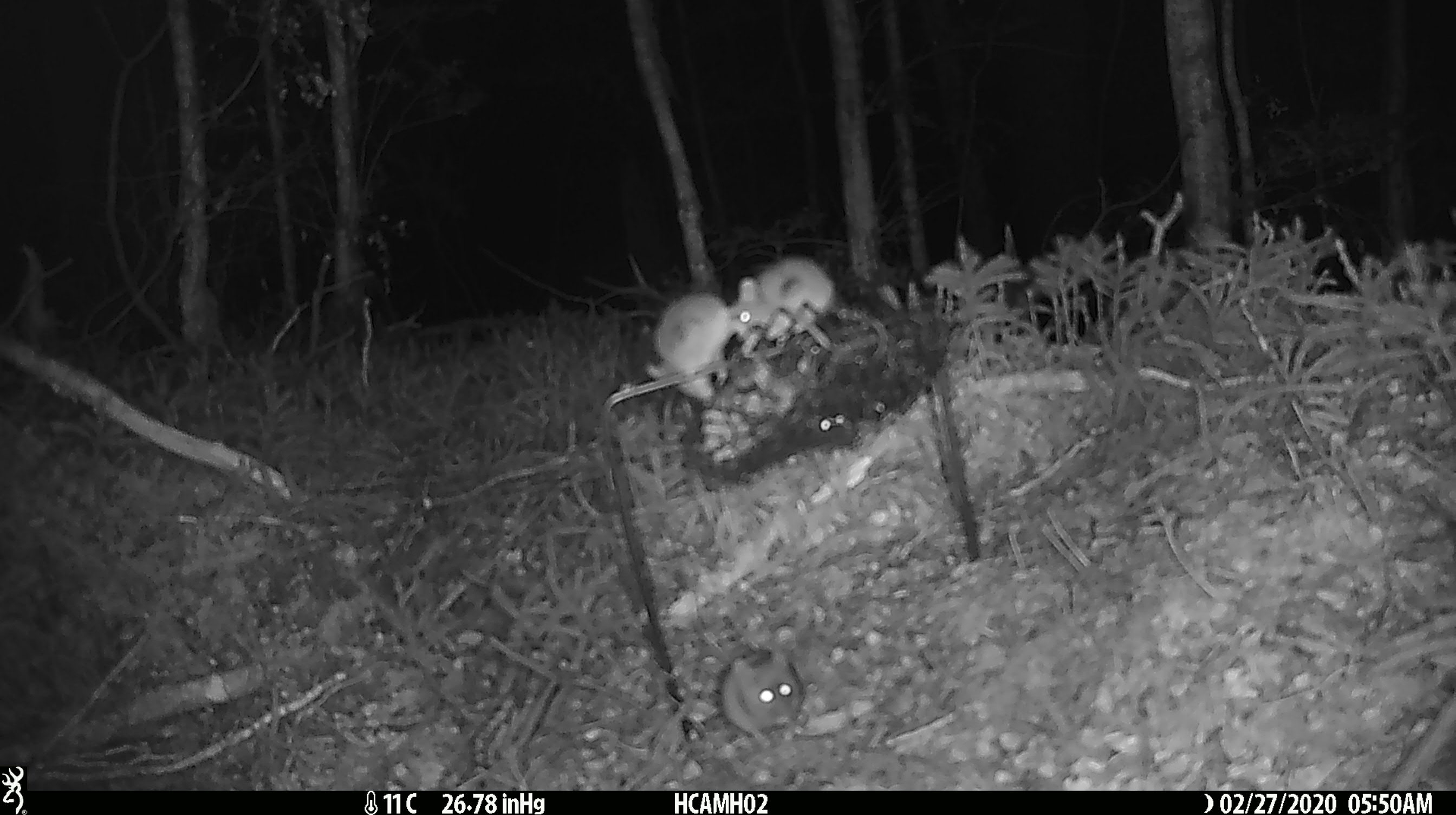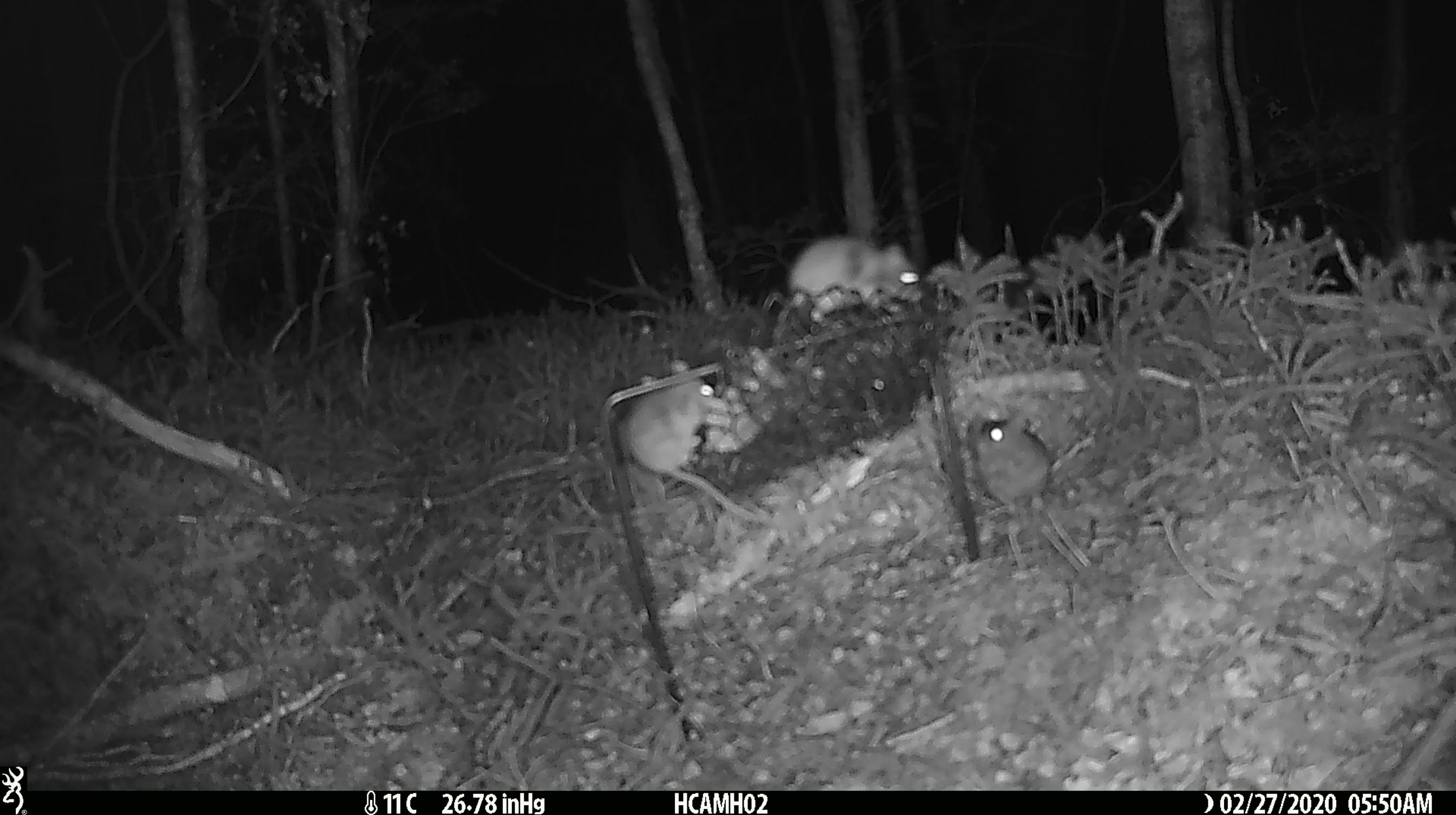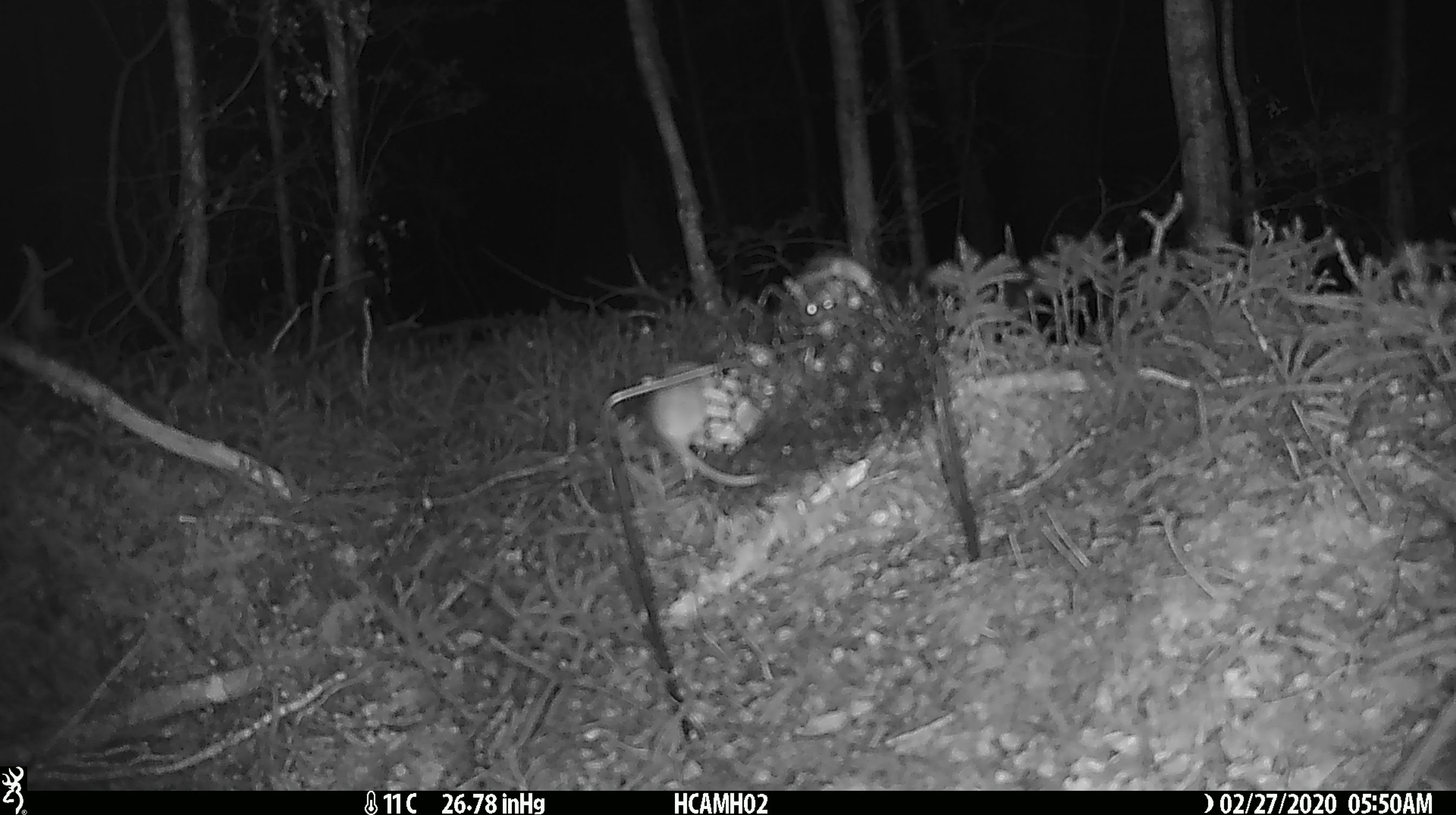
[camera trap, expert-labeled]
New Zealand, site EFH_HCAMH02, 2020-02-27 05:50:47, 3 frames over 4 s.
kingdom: Animalia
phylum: Chordata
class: Mammalia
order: Rodentia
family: Muridae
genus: Mus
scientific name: Mus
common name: mouse